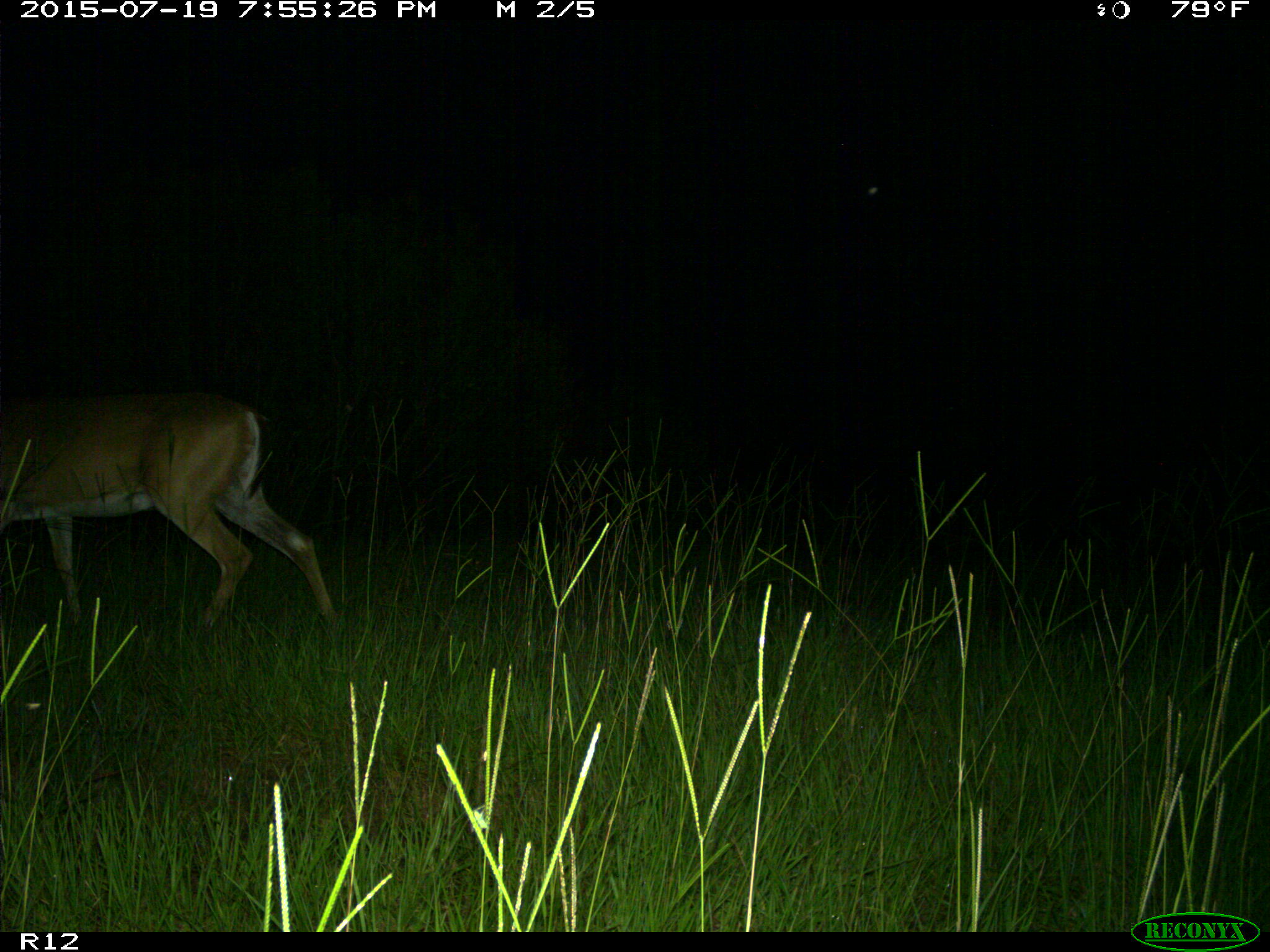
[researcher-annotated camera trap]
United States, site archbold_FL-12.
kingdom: Animalia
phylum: Chordata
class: Mammalia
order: Artiodactyla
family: Cervidae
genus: Odocoileus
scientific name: Odocoileus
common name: deer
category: unidentified deer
Unidentified deer (deer) (Odocoileus).